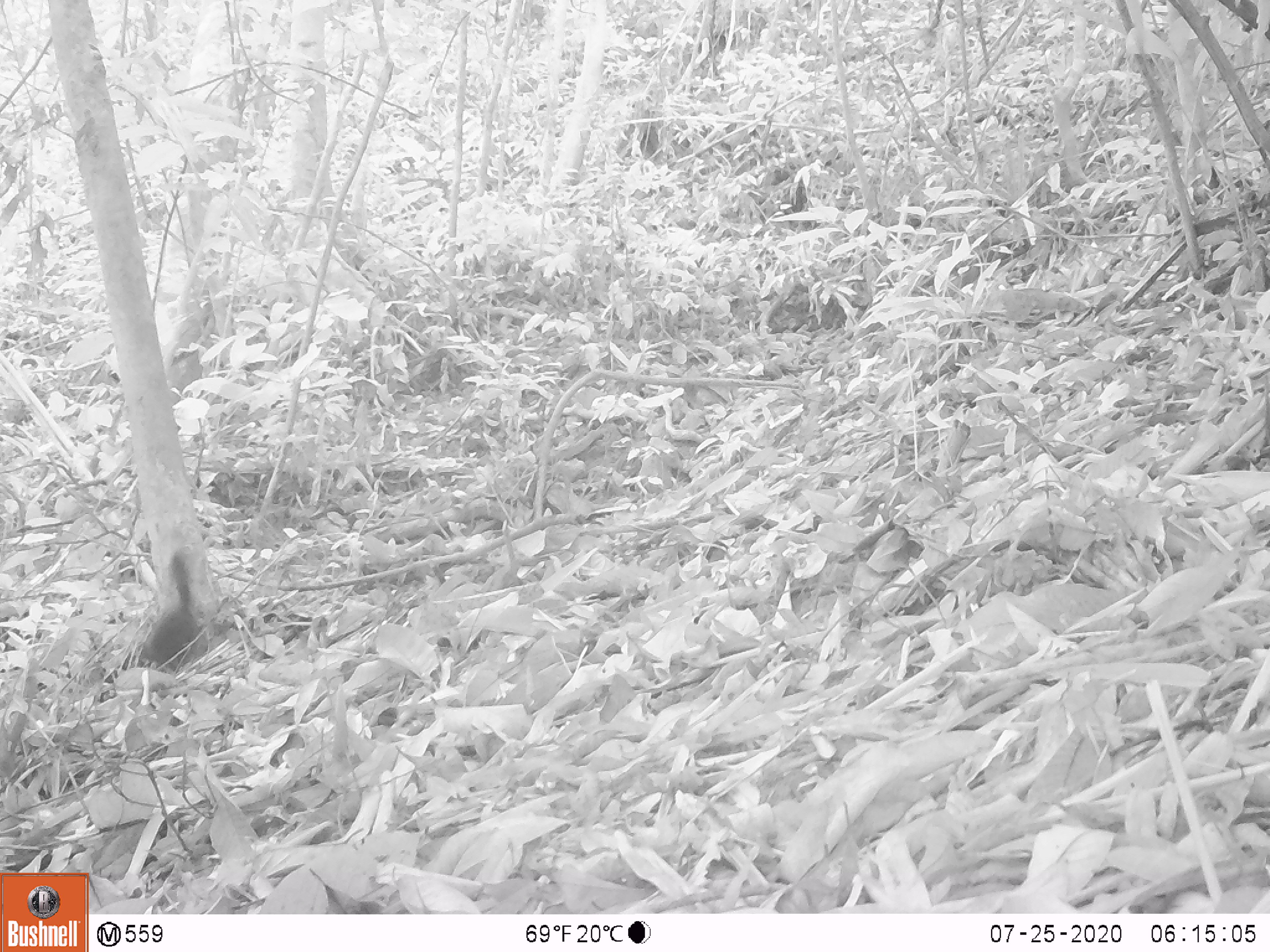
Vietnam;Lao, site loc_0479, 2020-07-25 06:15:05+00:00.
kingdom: Animalia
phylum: Chordata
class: Mammalia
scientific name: Mammalia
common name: mammal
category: unidentified small mammal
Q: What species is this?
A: Unidentified small mammal (mammal) (Mammalia).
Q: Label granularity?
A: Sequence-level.